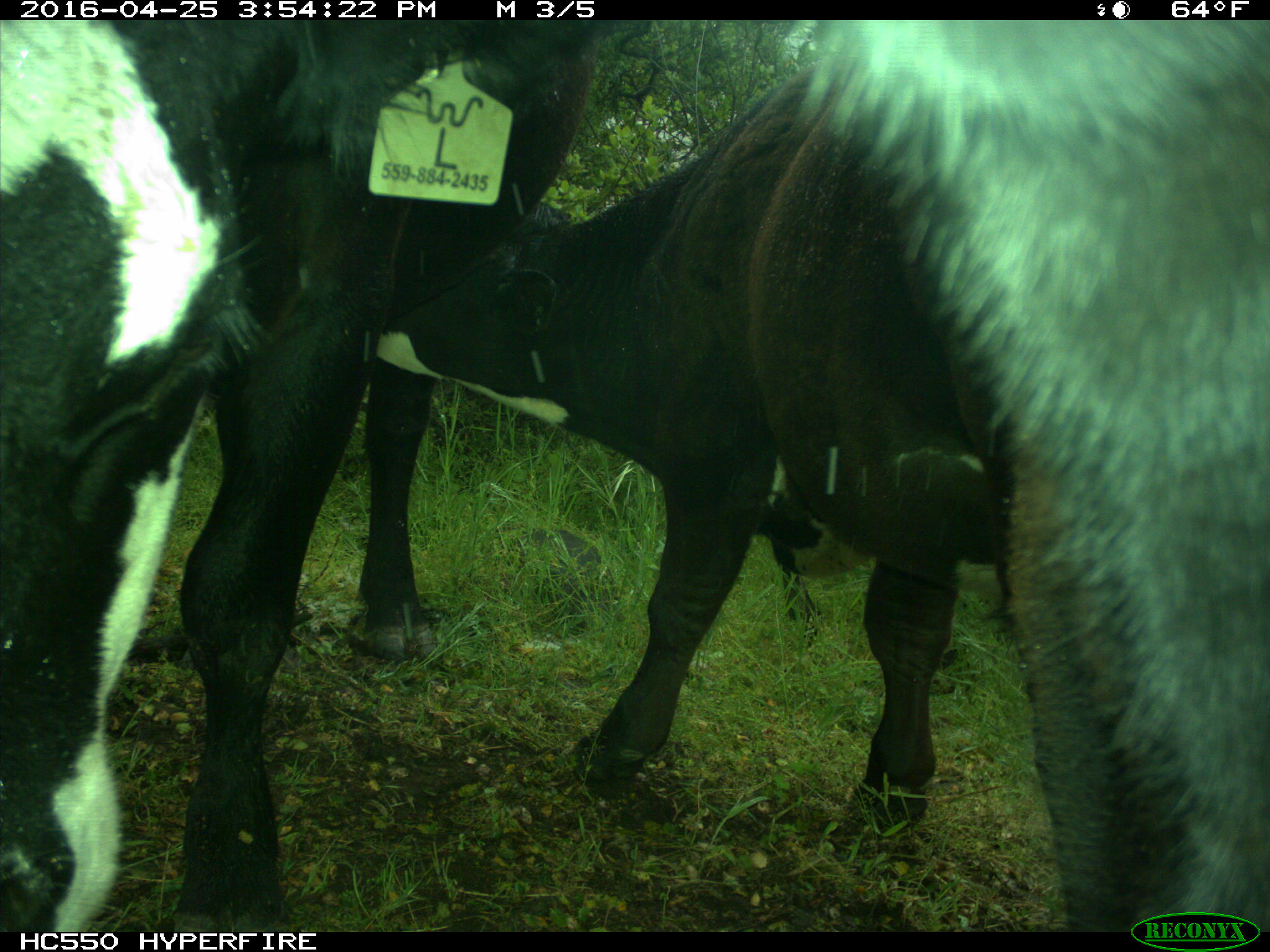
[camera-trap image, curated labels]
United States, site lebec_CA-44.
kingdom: Animalia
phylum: Chordata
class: Mammalia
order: Artiodactyla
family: Bovidae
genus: Bos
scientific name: Bos taurus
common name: domestic cow